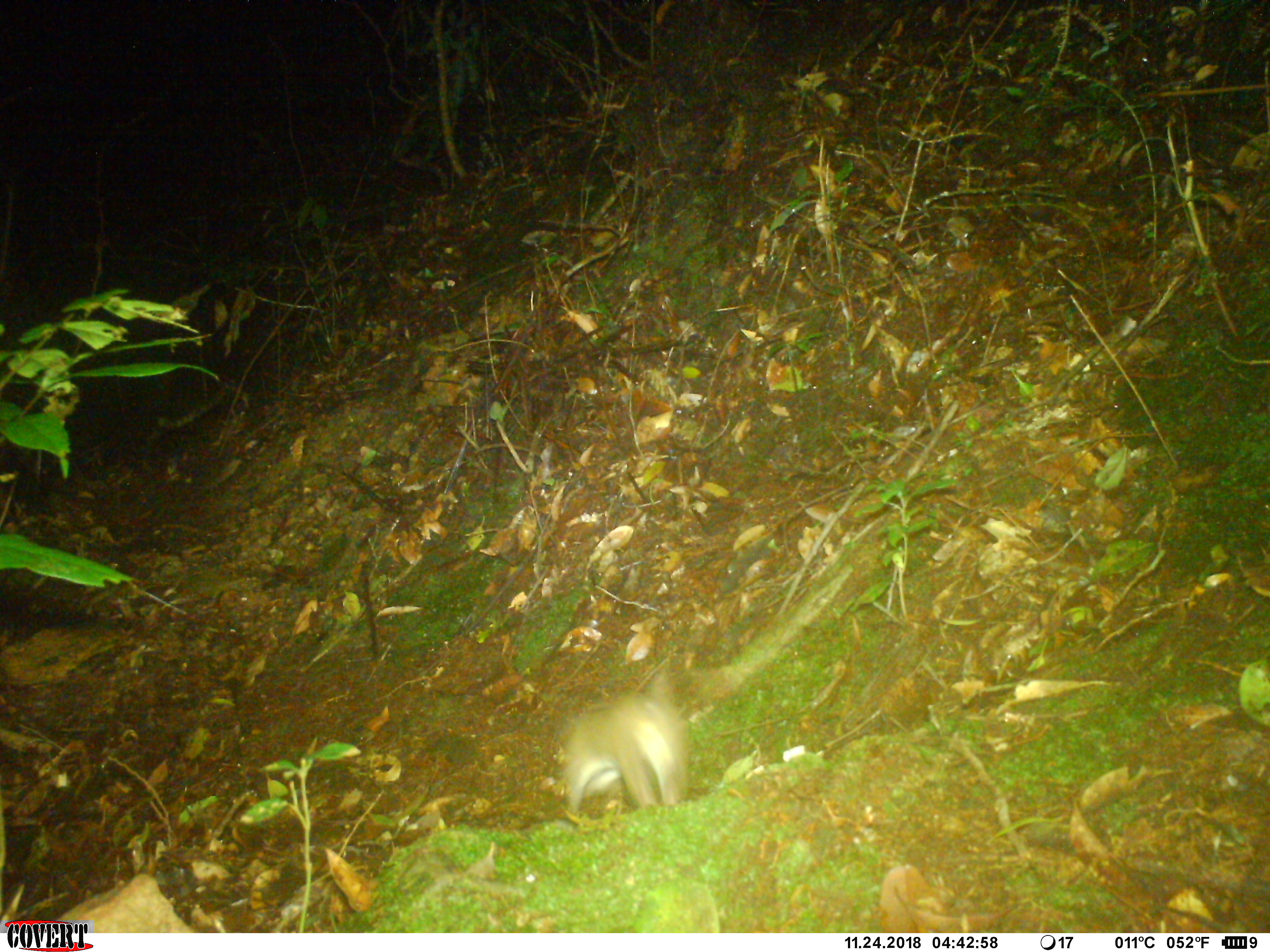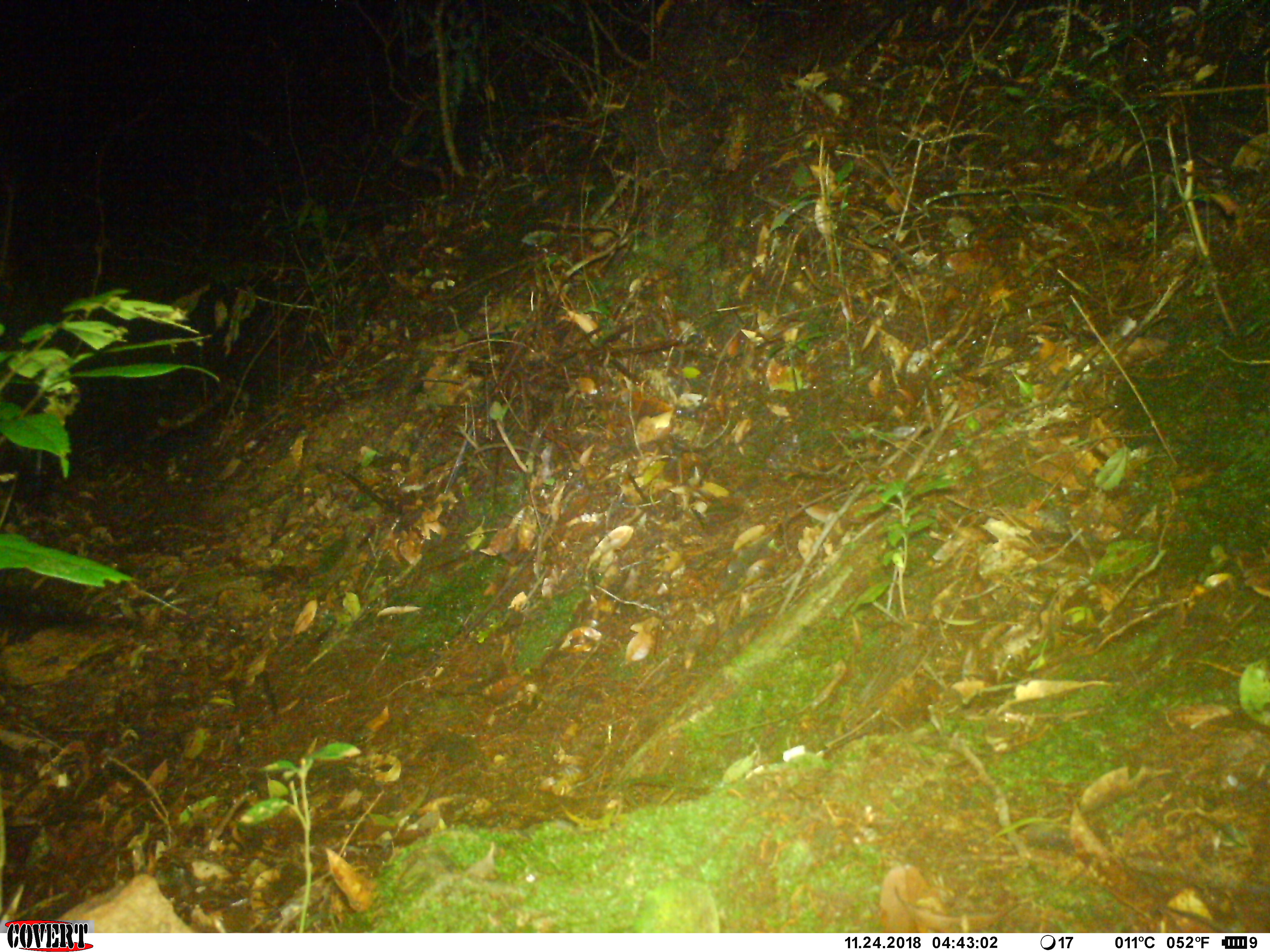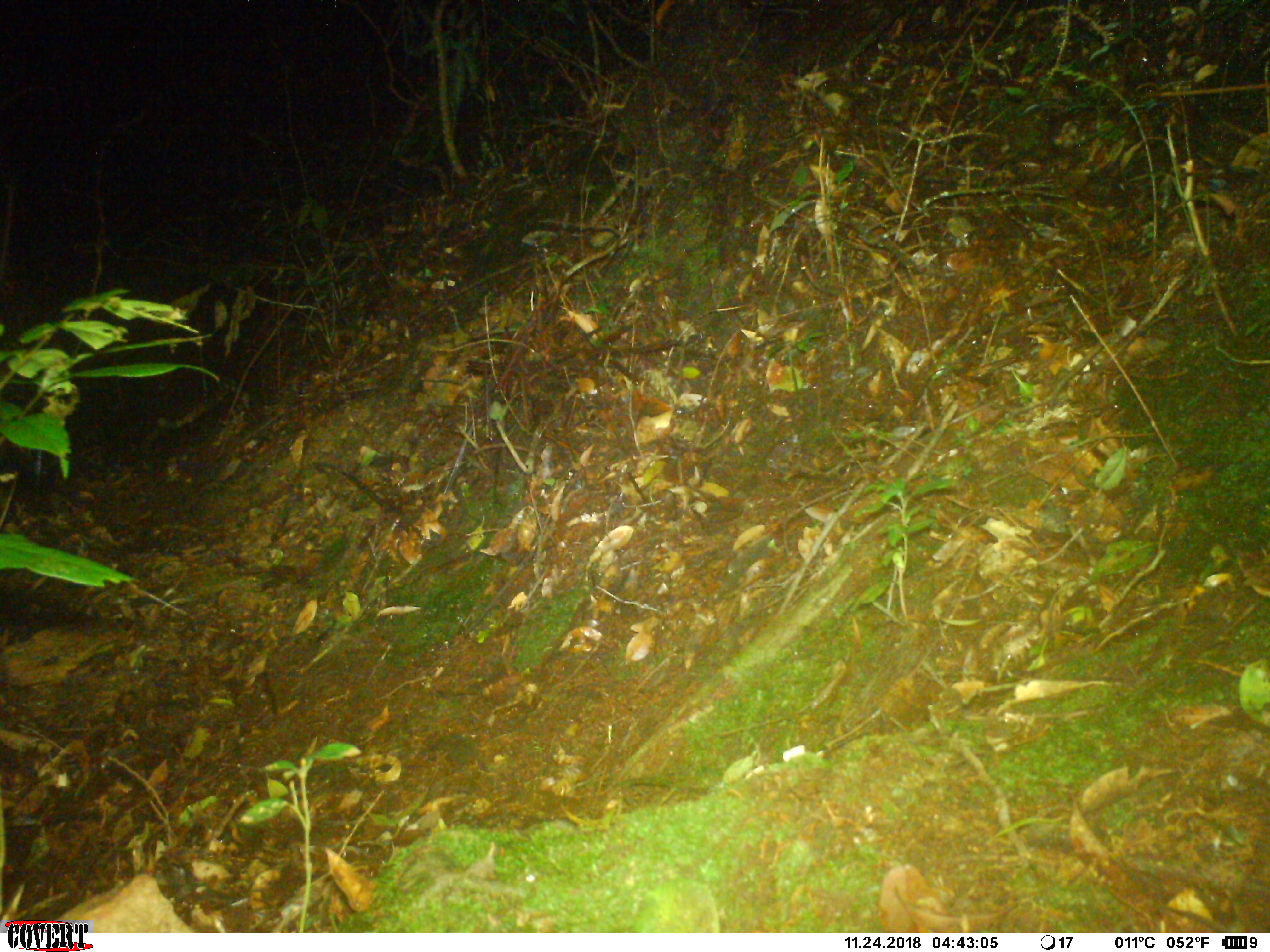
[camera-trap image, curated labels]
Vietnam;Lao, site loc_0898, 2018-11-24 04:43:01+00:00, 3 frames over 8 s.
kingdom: Animalia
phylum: Chordata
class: Mammalia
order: Rodentia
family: Muridae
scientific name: Muridae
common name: old-world mice and rats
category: unidentified murid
Unidentified murid (old-world mice and rats) (Muridae). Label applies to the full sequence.